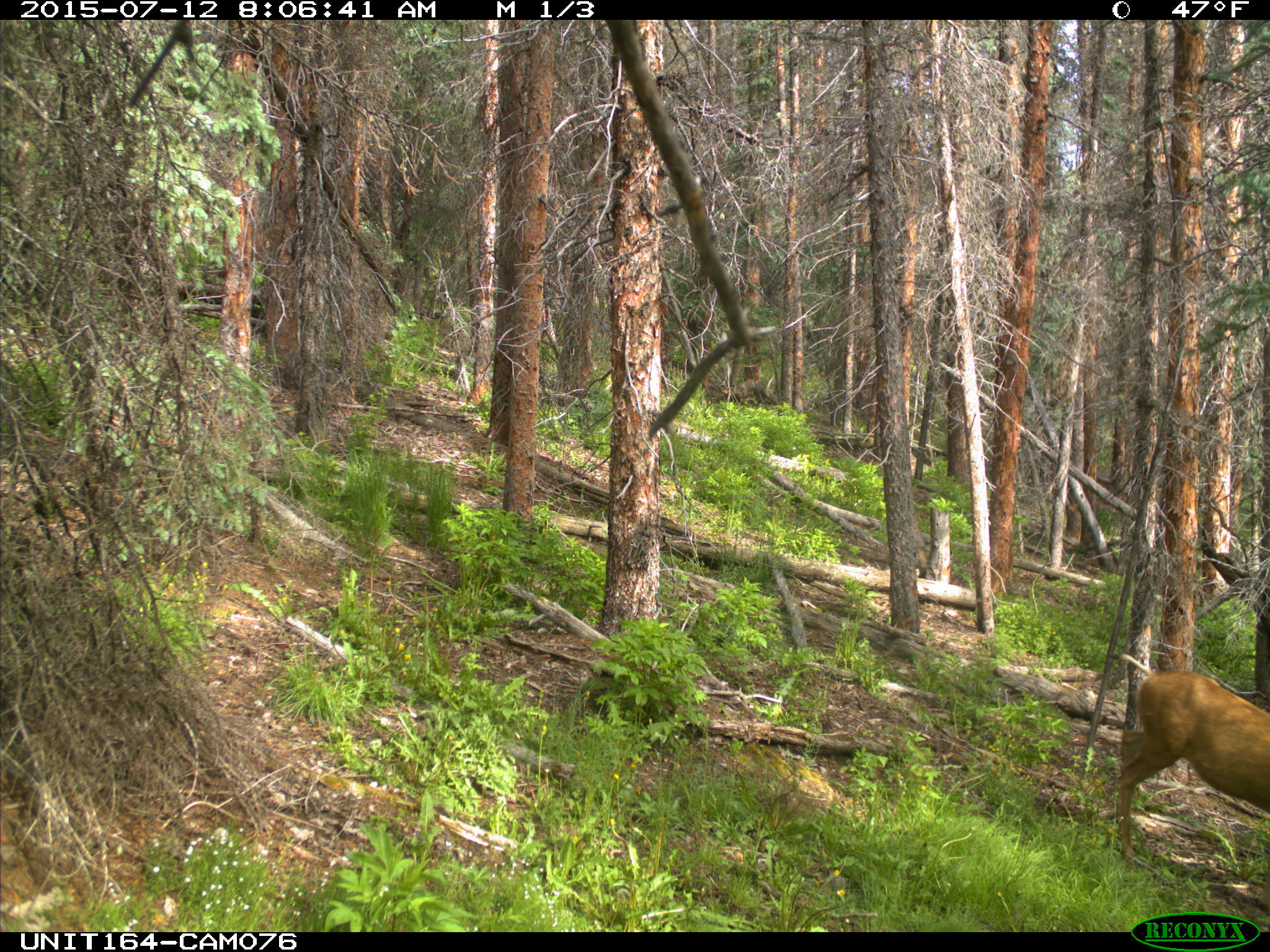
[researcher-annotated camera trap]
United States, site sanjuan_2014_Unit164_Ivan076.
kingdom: Animalia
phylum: Chordata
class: Mammalia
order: Artiodactyla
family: Cervidae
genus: Odocoileus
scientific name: Odocoileus hemionus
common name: mule deer